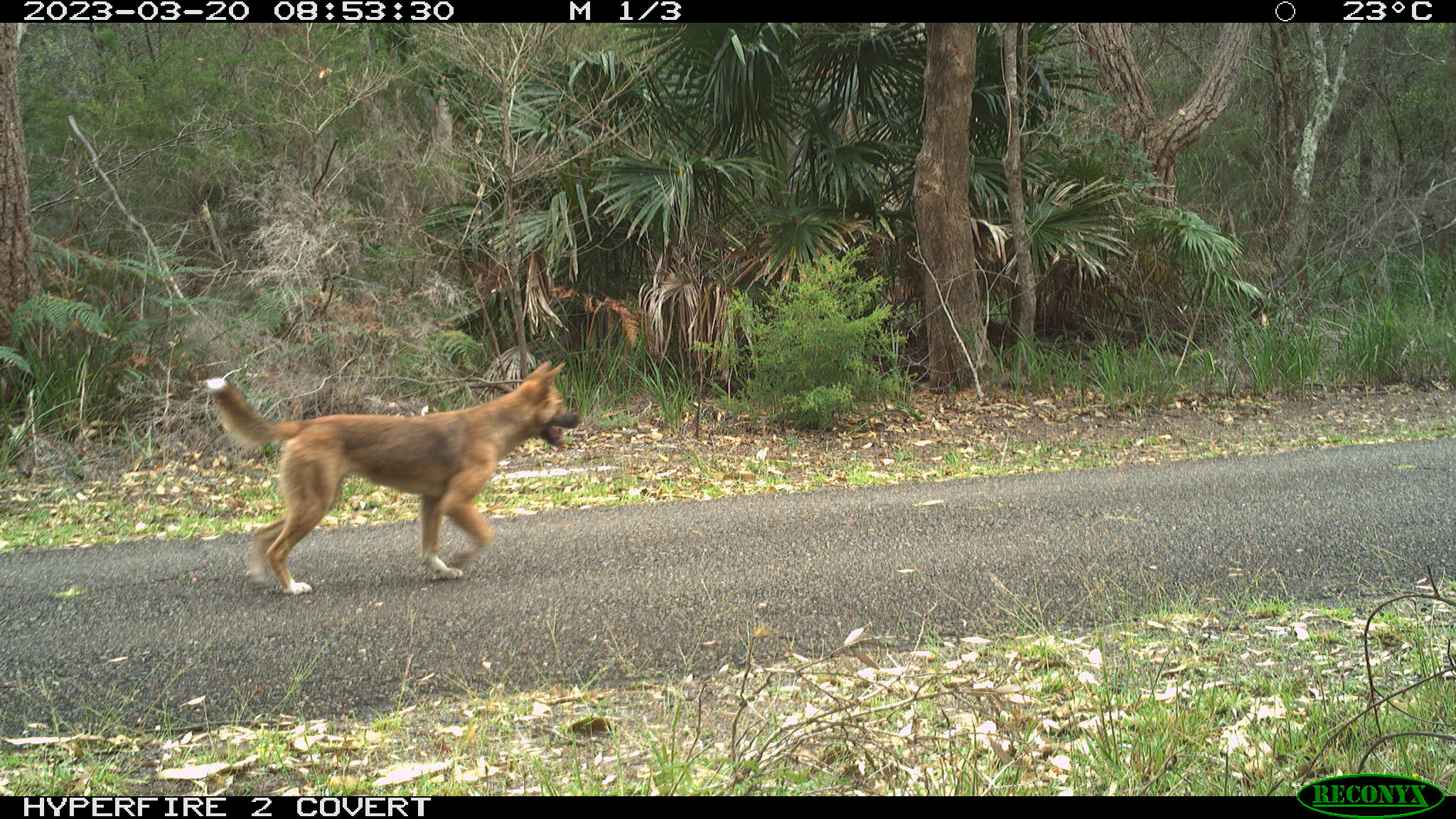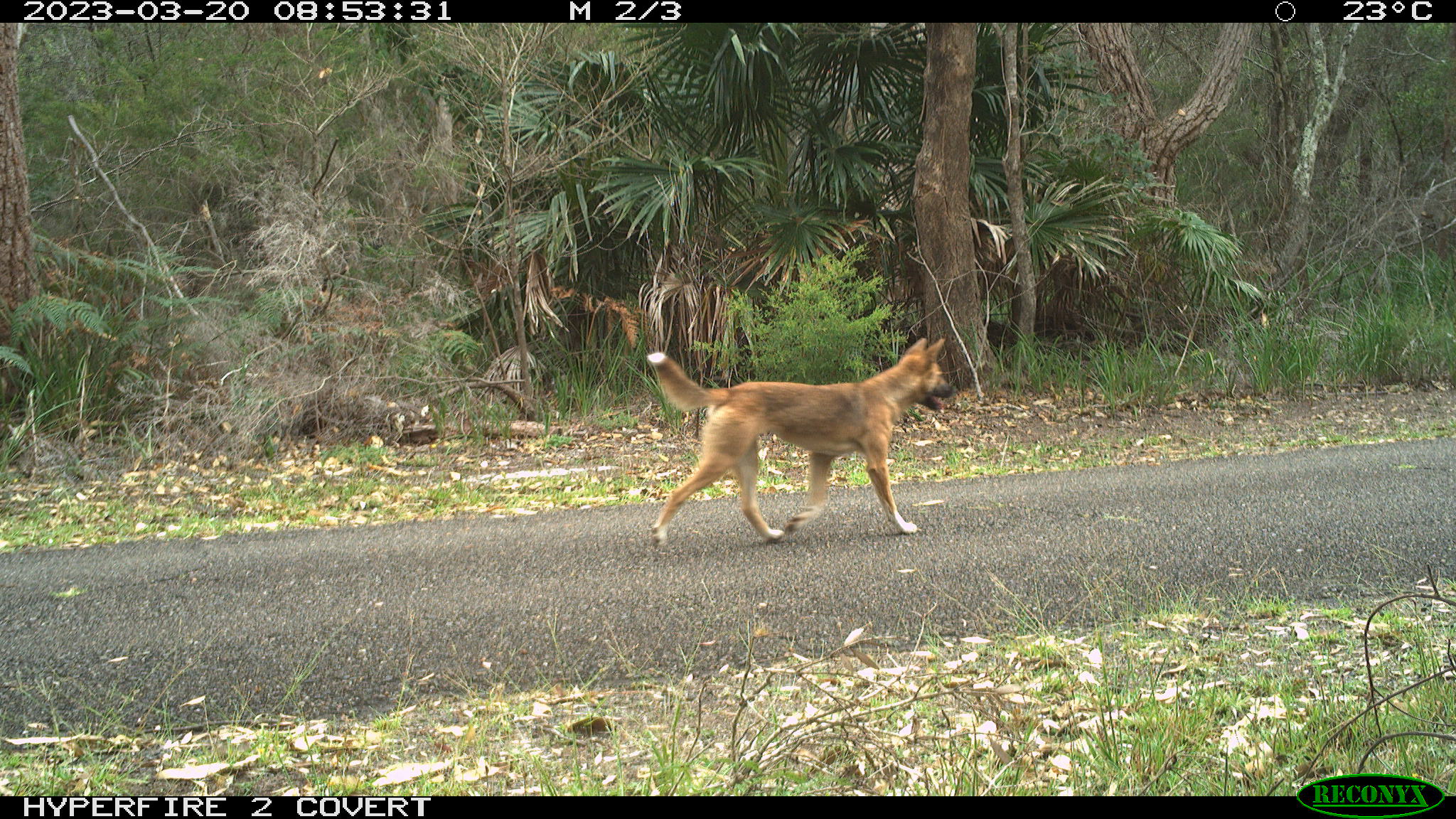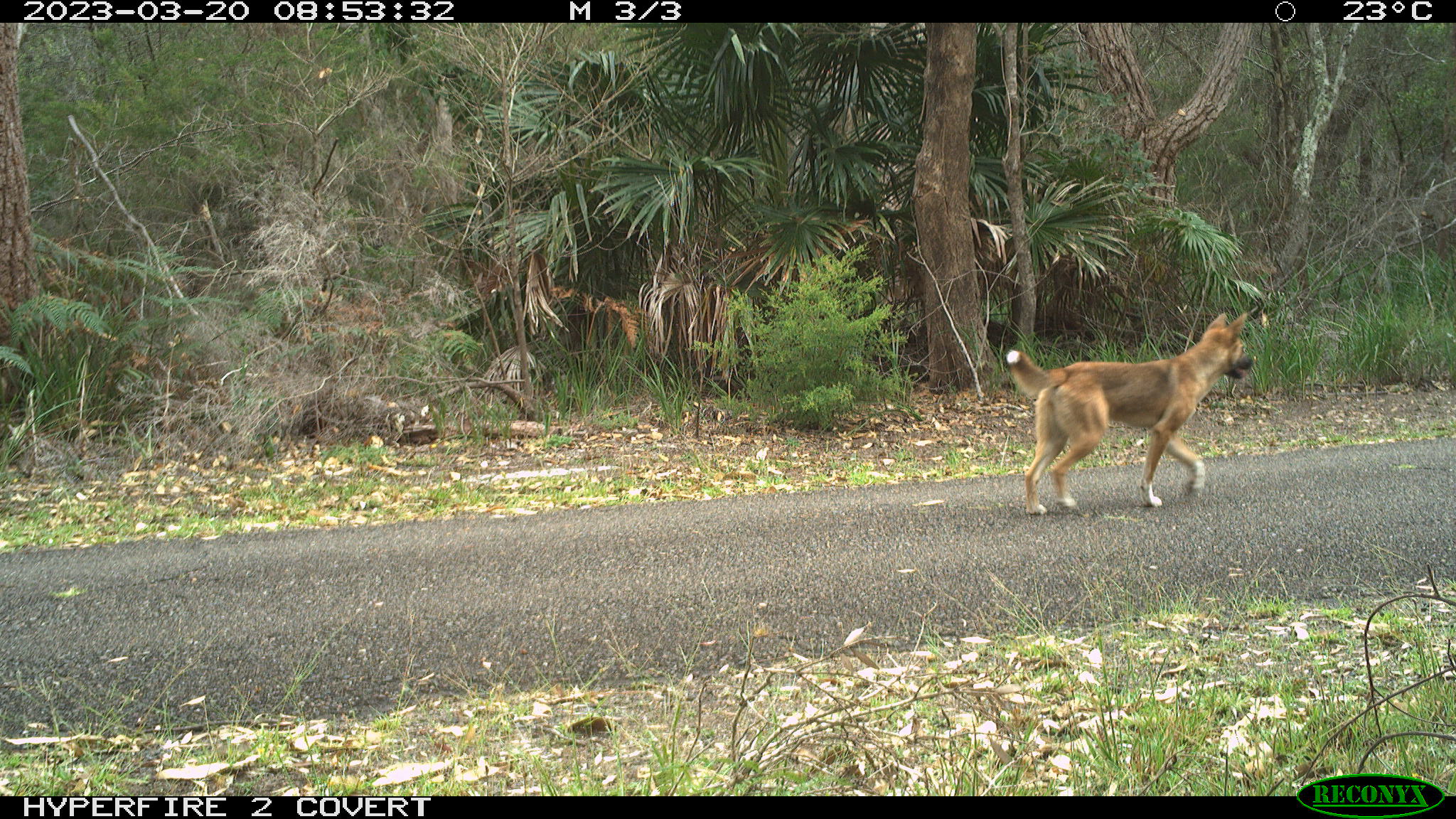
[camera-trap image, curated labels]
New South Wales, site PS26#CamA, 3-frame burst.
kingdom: Animalia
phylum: Chordata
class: Mammalia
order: Carnivora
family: Canidae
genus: Canis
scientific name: Canis familiaris dingo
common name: dingo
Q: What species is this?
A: Dingo (Canis familiaris dingo).